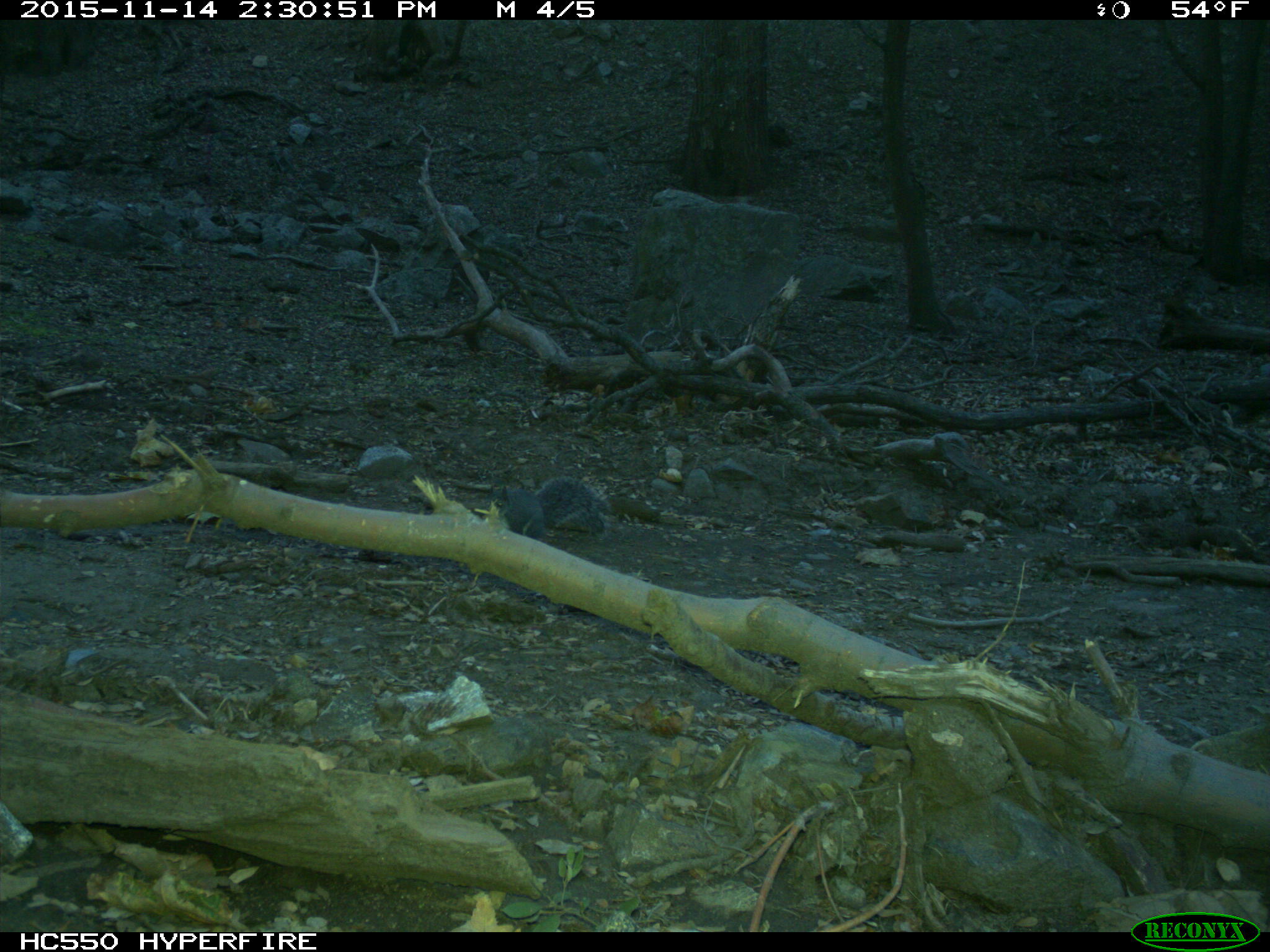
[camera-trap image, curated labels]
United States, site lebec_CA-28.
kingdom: Animalia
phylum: Chordata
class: Mammalia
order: Rodentia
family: Sciuridae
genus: Sciurus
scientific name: Sciurus carolinensis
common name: eastern gray squirrel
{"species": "Sciurus carolinensis (eastern gray squirrel)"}